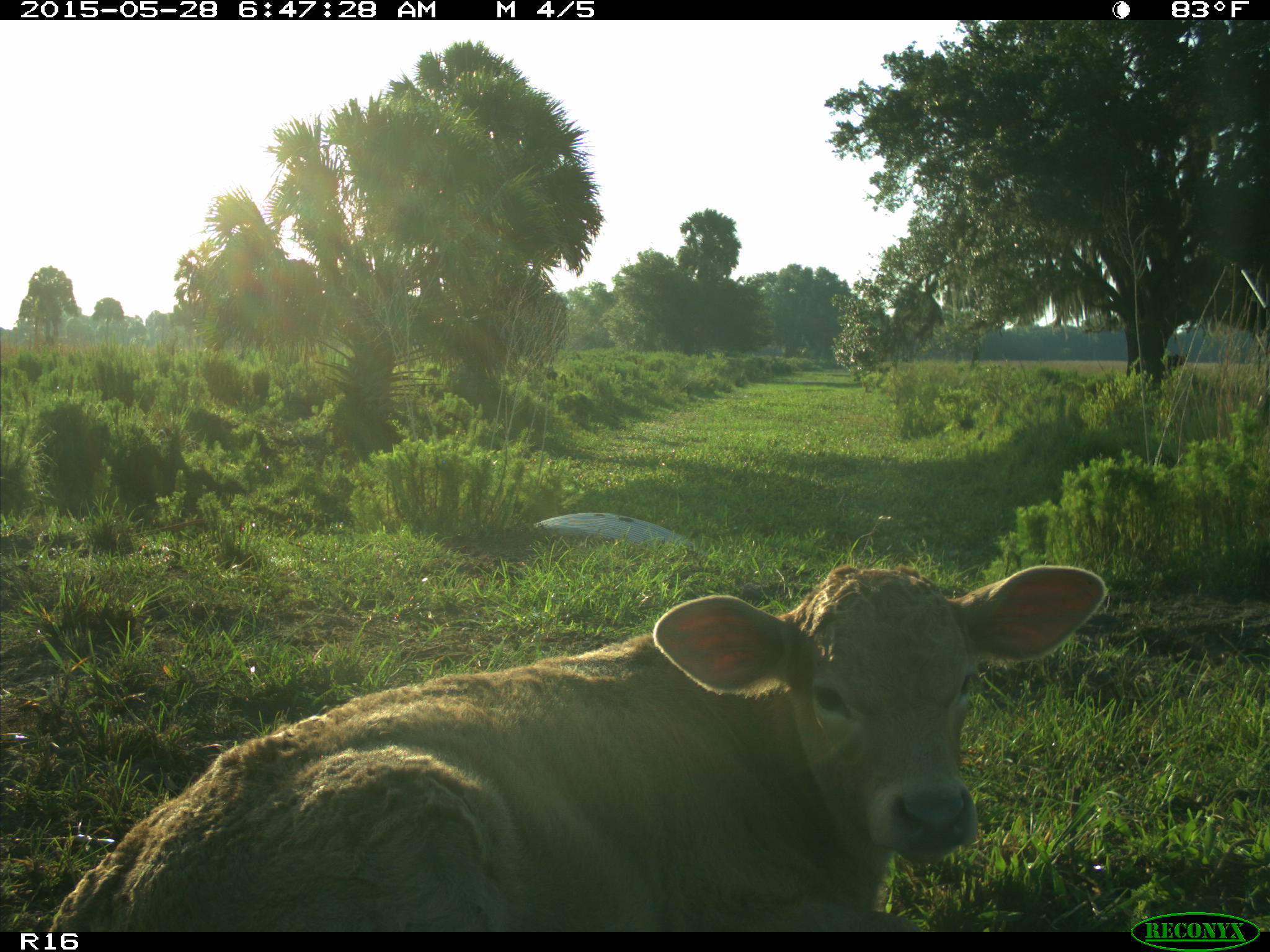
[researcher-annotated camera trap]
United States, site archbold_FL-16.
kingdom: Animalia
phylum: Chordata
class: Mammalia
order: Artiodactyla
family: Bovidae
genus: Bos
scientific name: Bos taurus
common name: domestic cow